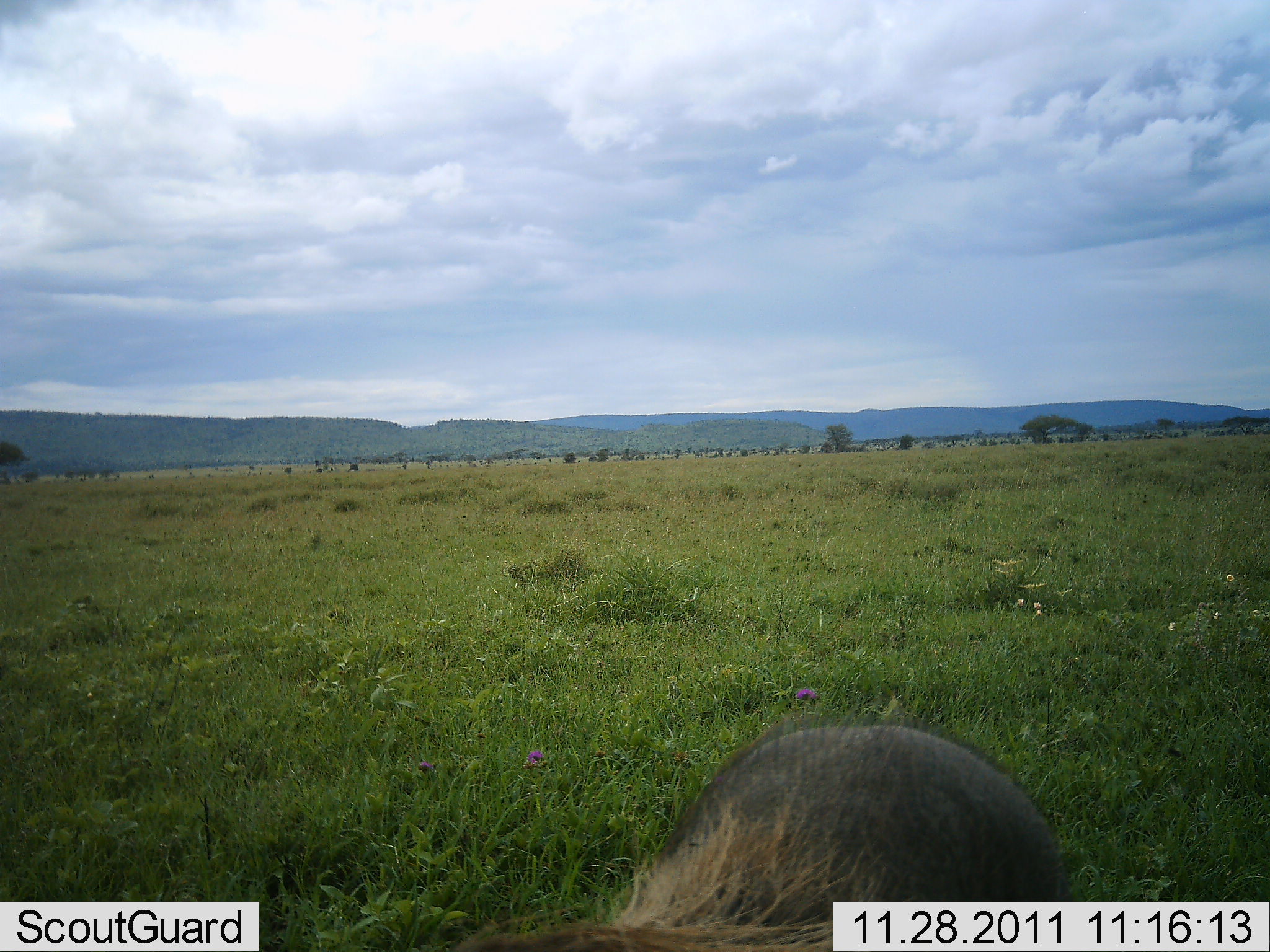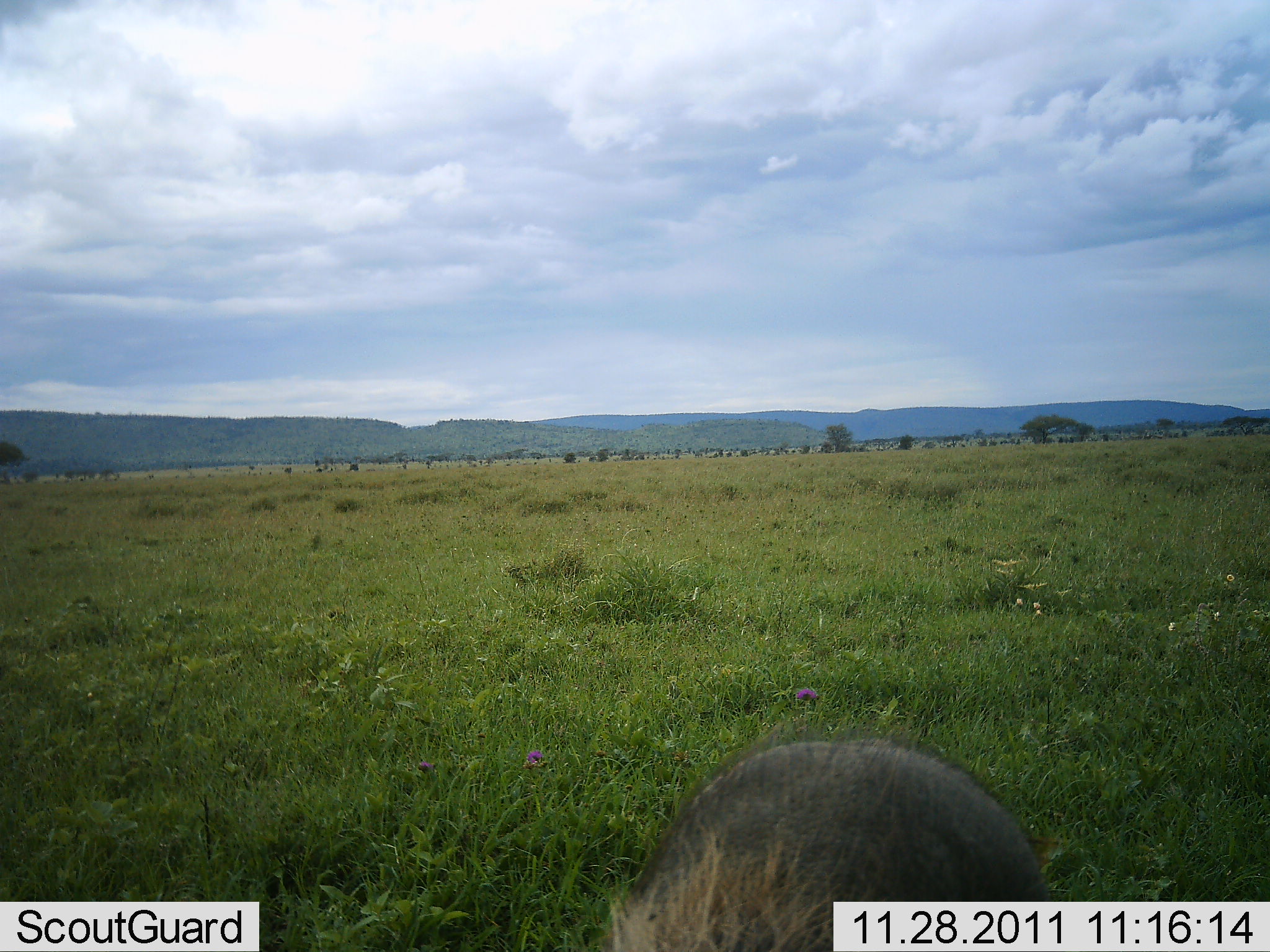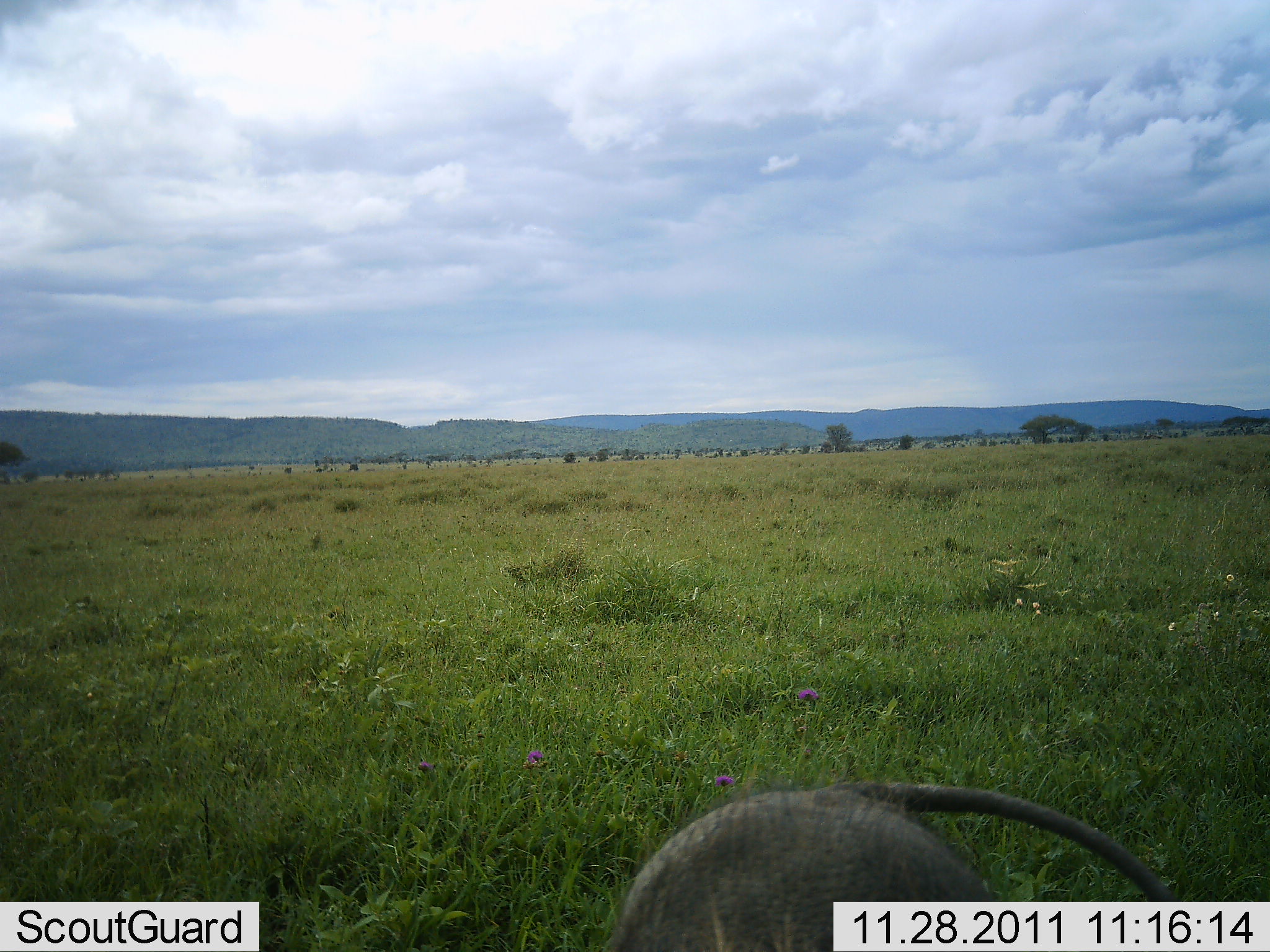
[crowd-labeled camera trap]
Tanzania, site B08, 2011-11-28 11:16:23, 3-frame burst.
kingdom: Animalia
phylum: Chordata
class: Mammalia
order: Artiodactyla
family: Suidae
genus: Phacochoerus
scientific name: Phacochoerus africanus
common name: warthog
Warthog (Phacochoerus africanus), count 1. Behavior (volunteer vote fractions): standing 40%, resting 0%, moving 47%, interacting 0%. Young present (vote fraction): 0%. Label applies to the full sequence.